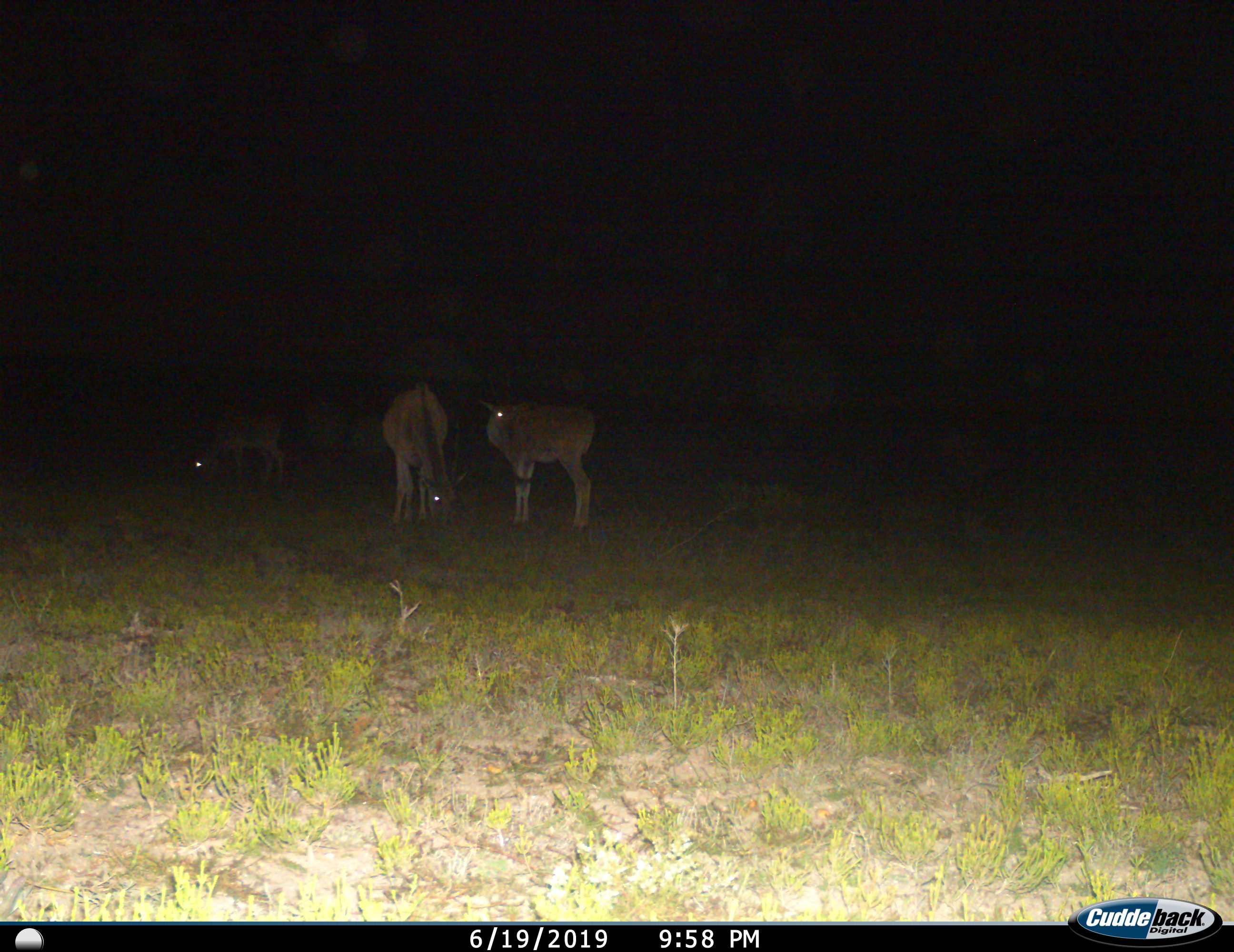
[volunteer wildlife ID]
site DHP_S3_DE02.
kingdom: Animalia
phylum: Chordata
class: Mammalia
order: Artiodactyla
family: Bovidae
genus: Tragelaphus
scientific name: Tragelaphus oryx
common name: eland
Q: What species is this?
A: Eland (Tragelaphus oryx).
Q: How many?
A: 3.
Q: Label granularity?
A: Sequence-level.